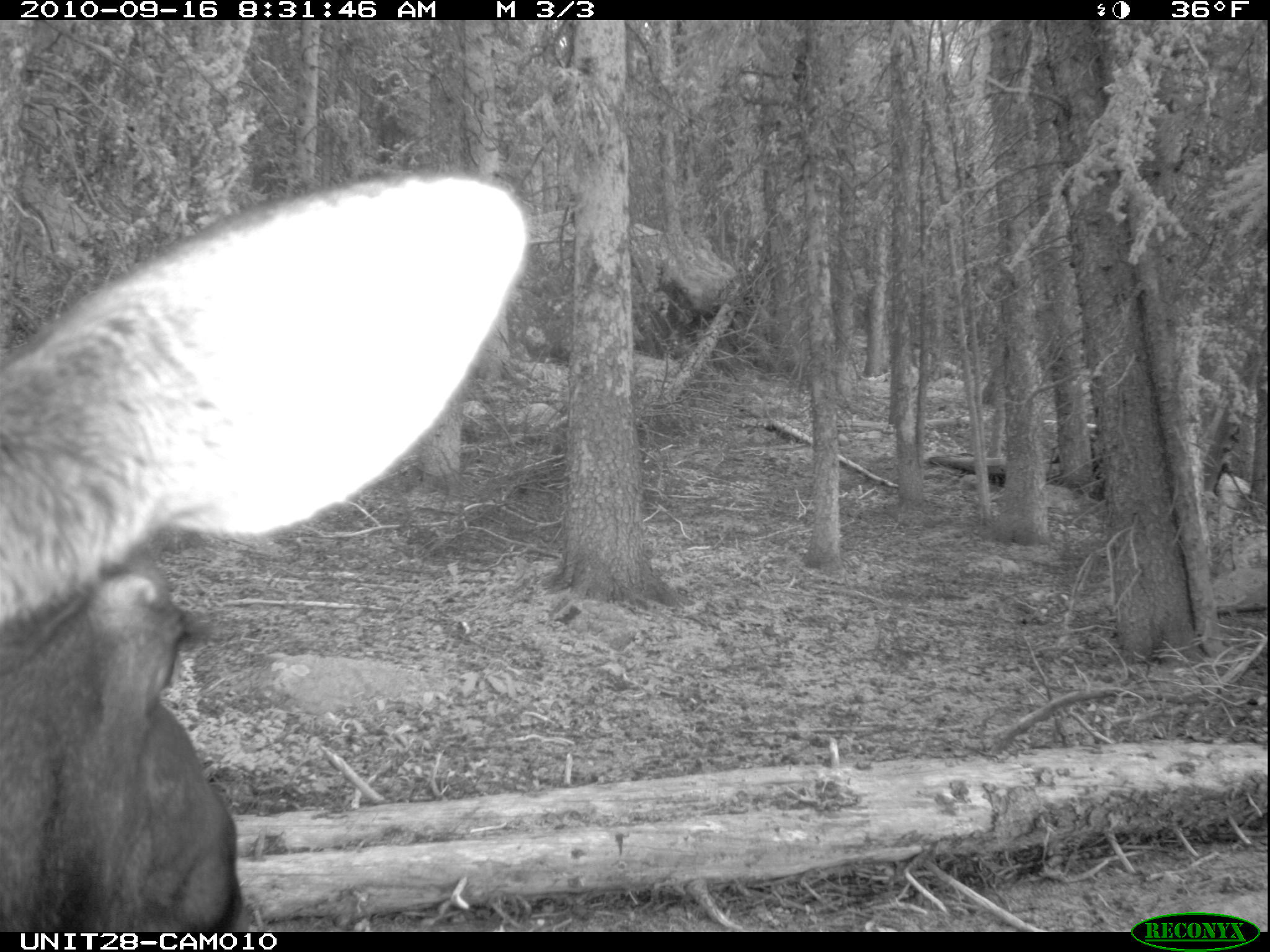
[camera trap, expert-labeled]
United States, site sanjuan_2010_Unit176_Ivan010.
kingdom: Animalia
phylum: Chordata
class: Mammalia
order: Artiodactyla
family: Cervidae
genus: Alces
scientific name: Alces alces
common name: moose